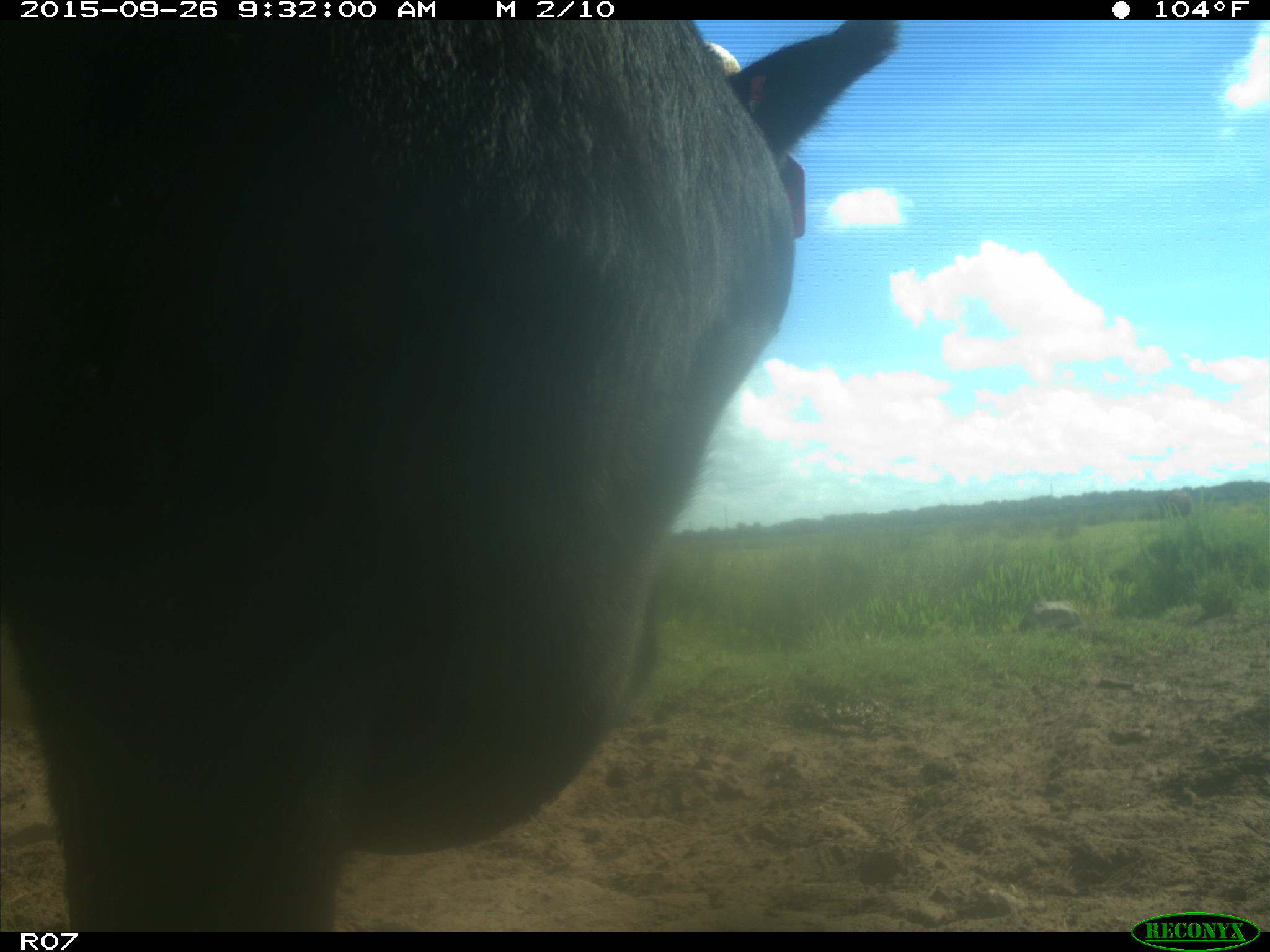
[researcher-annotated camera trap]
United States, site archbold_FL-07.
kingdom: Animalia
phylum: Chordata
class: Mammalia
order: Artiodactyla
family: Bovidae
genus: Bos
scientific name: Bos taurus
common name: domestic cow